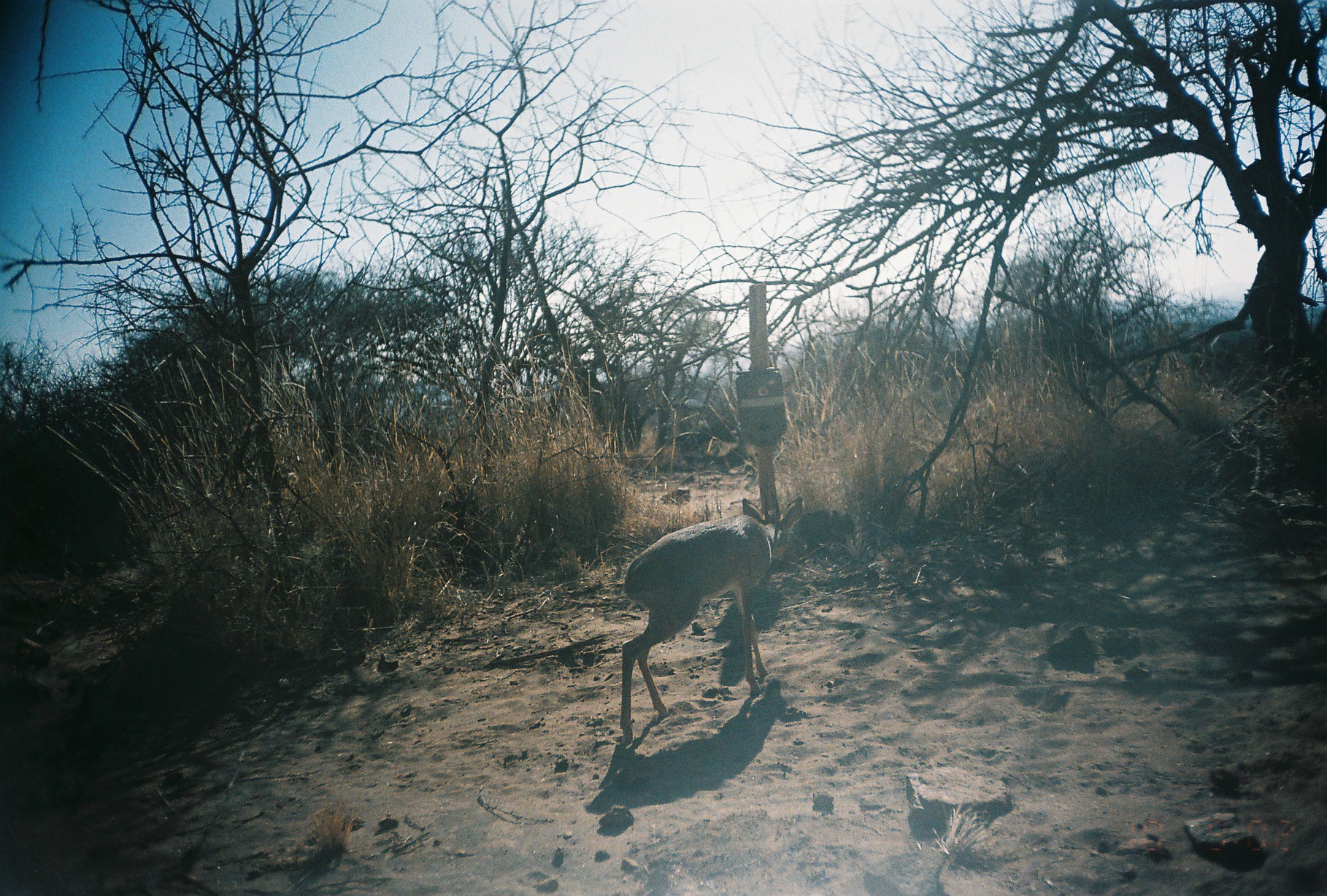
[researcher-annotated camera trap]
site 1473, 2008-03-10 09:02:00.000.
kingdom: Animalia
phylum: Chordata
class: Mammalia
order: Artiodactyla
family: Bovidae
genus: Madoqua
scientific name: Madoqua guentheri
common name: günther's dik-dik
Madoqua guentheri (günther's dik-dik), count 1.